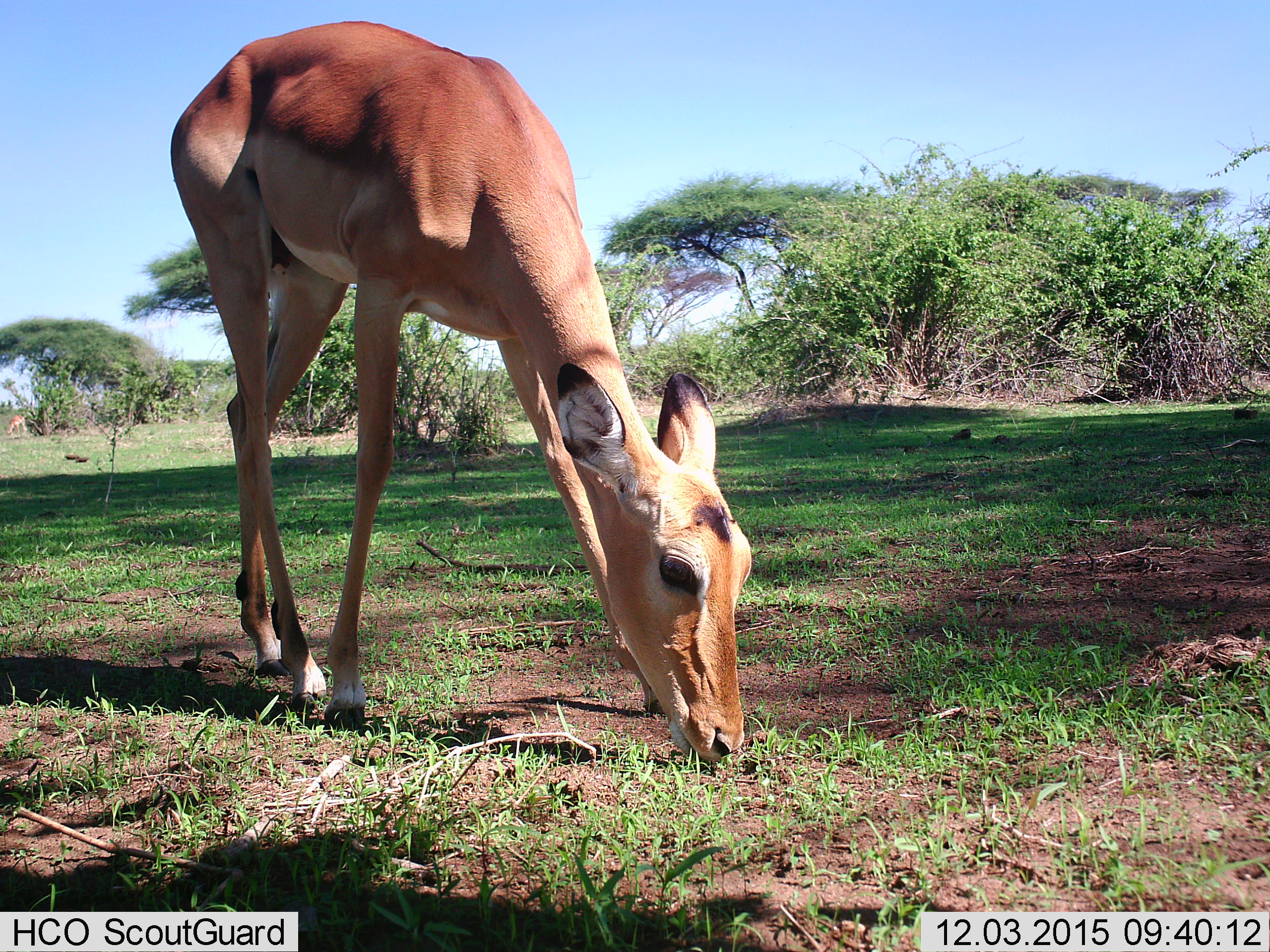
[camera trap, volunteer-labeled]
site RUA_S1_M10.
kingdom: Animalia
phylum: Chordata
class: Mammalia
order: Artiodactyla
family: Bovidae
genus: Aepyceros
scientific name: Aepyceros melampus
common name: impala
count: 1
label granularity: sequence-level